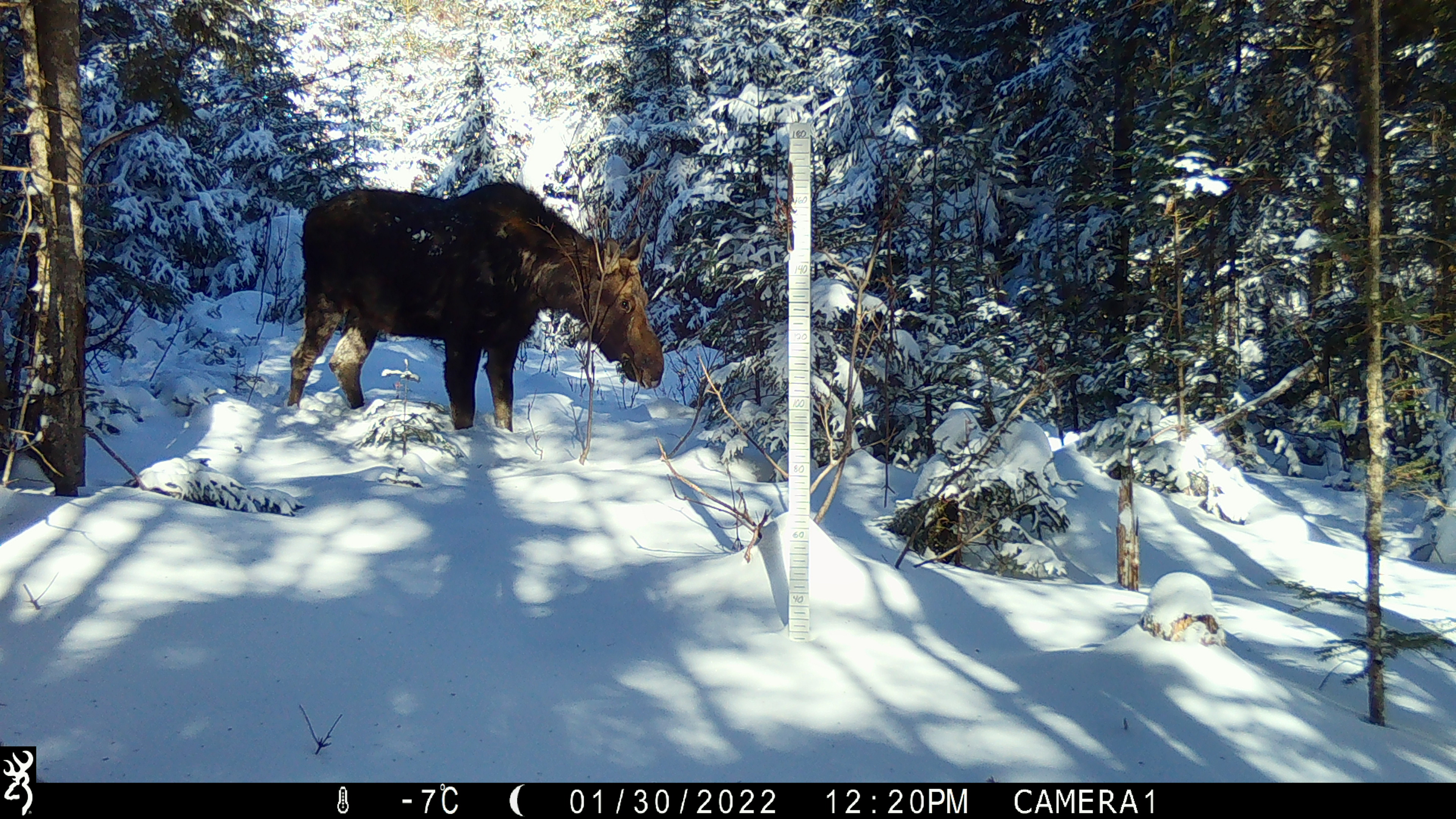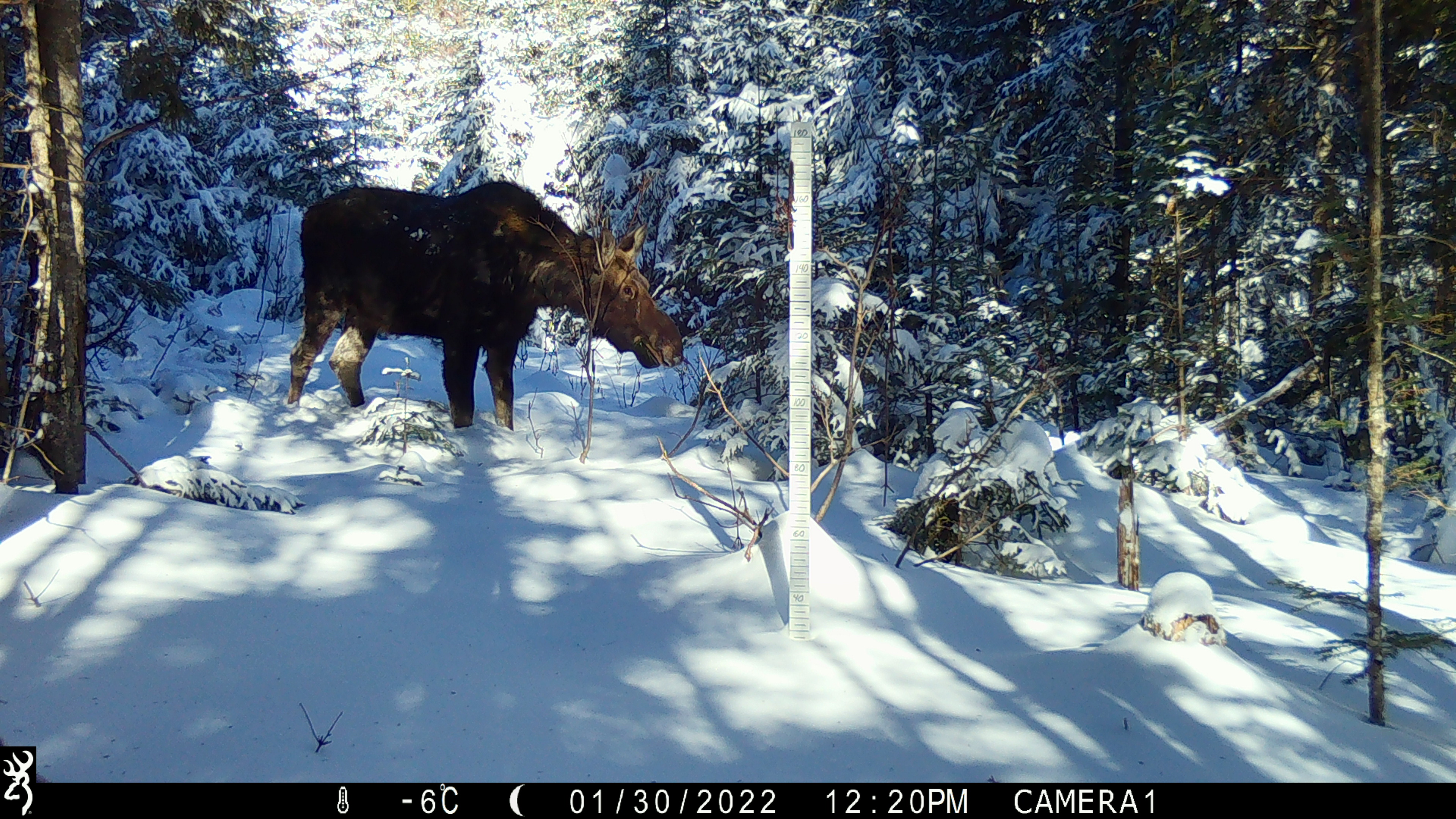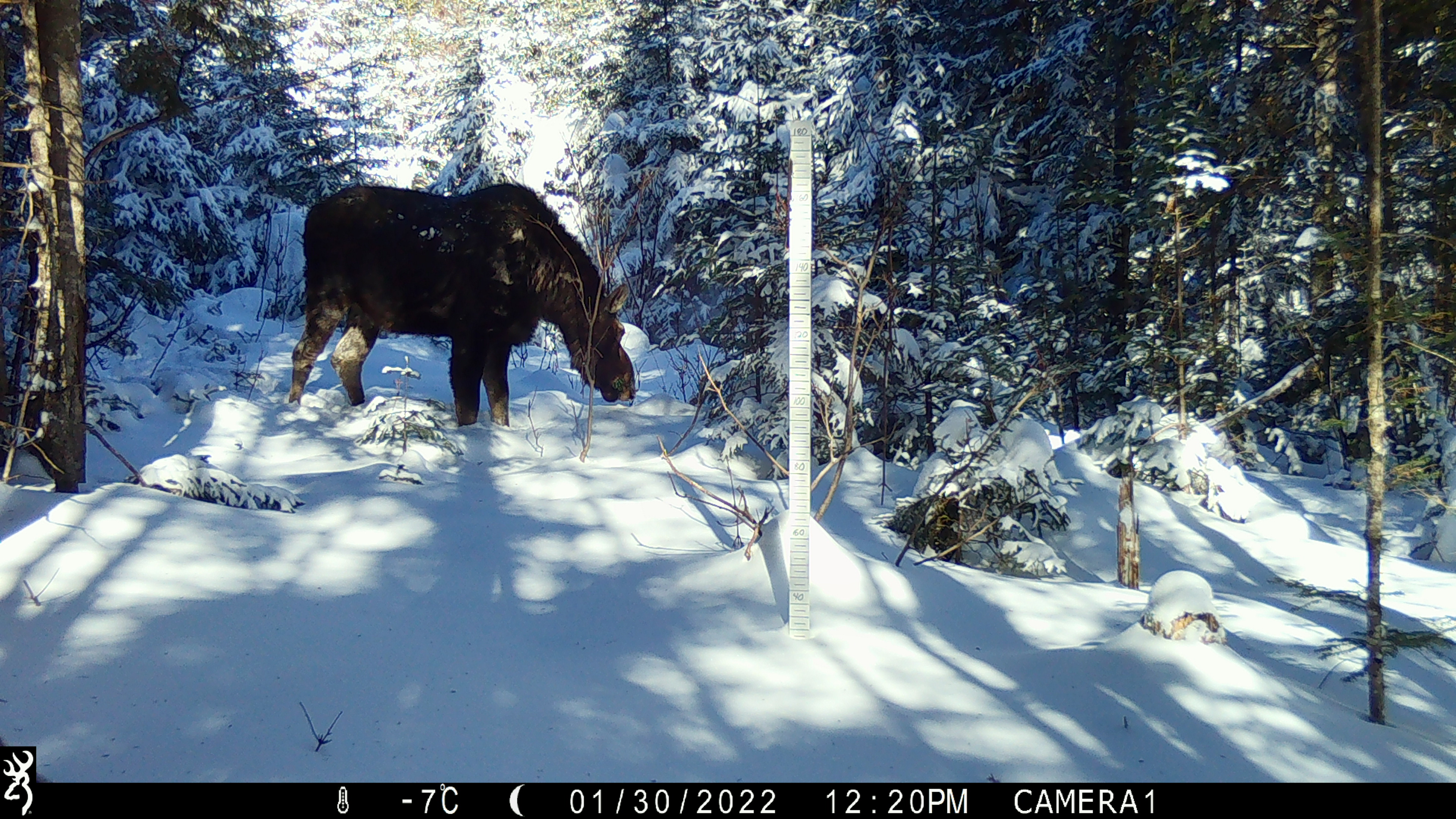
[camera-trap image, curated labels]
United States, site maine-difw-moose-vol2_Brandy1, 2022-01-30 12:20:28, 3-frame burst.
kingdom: Animalia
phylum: Chordata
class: Mammalia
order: Artiodactyla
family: Cervidae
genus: Alces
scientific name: Alces alces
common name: moose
Moose (Alces alces).